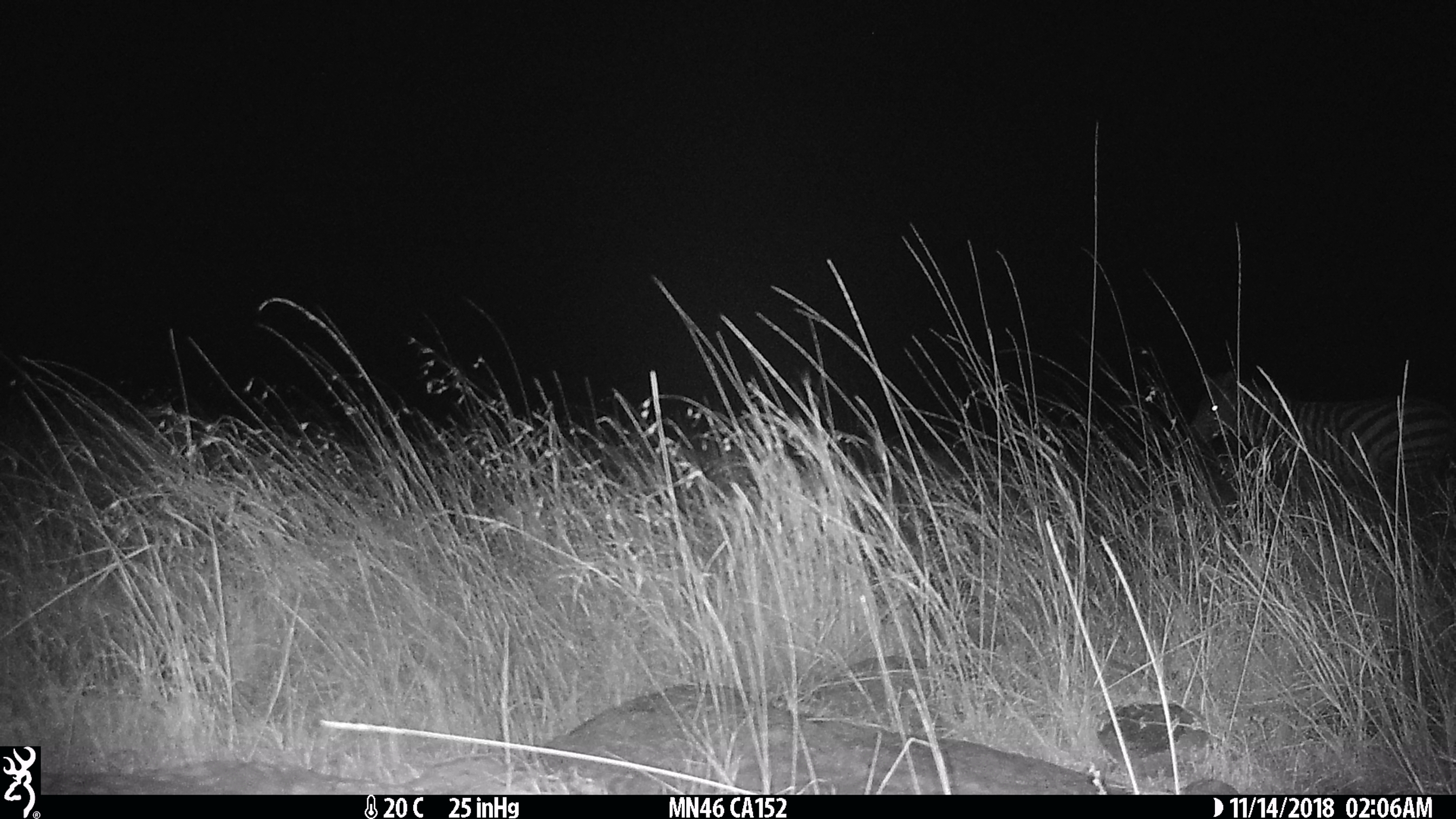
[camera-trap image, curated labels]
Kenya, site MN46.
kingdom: Animalia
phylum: Chordata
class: Mammalia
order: Perissodactyla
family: Equidae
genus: Equus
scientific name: Equus quagga burchellii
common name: burchell's zebra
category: zebra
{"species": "zebra (burchell's zebra) (Equus quagga burchellii)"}